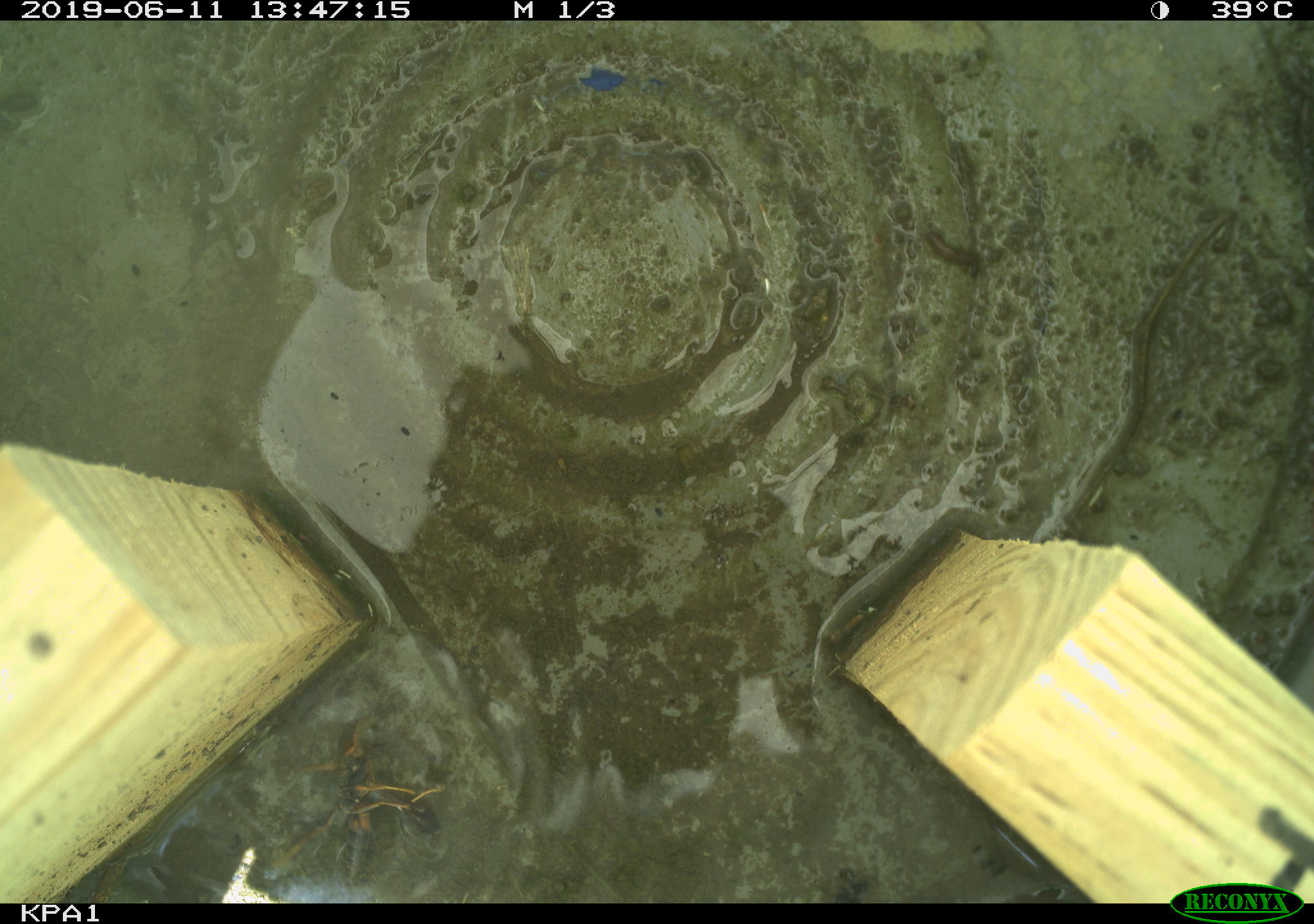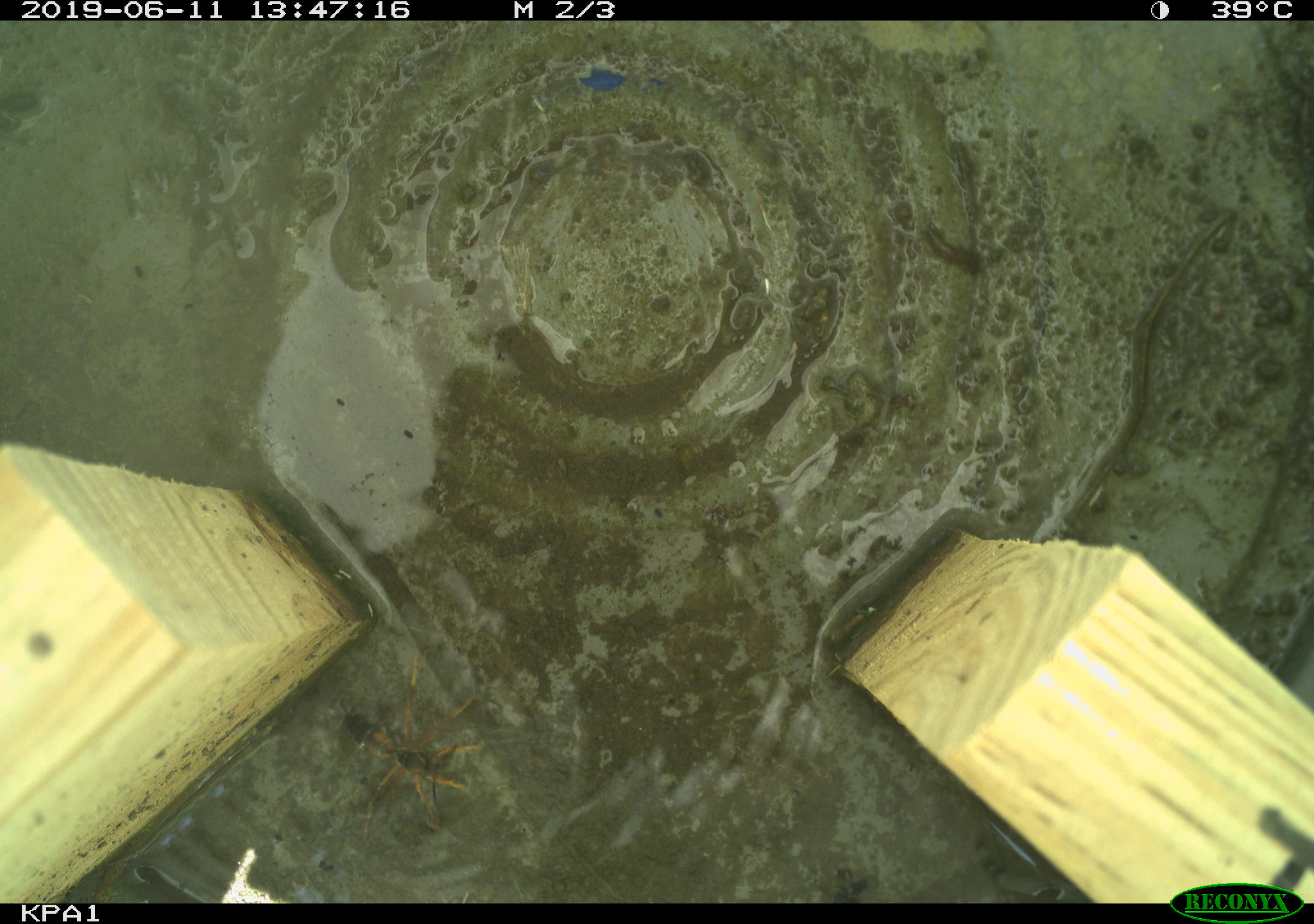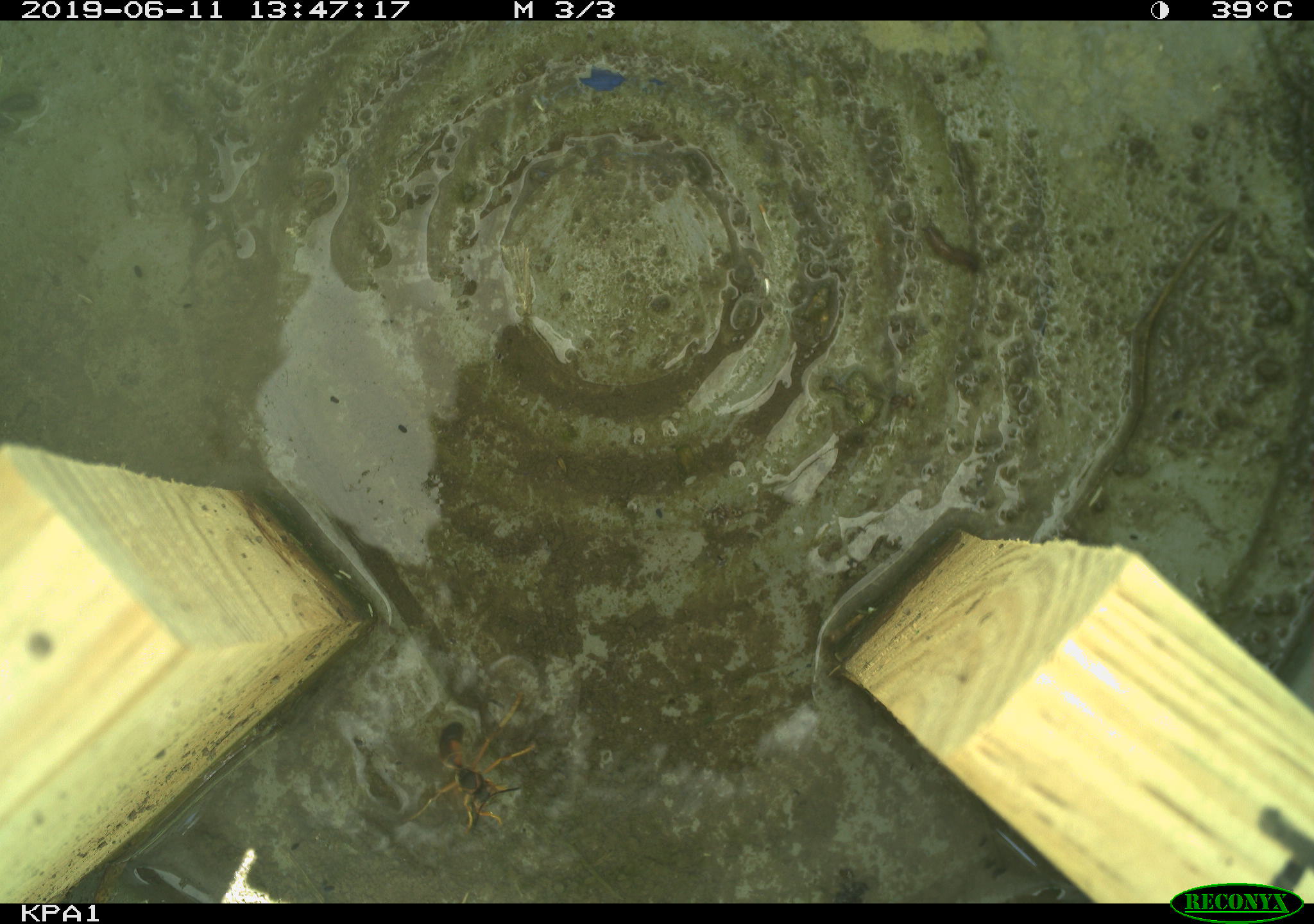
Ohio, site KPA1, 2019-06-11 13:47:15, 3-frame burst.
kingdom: Animalia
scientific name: Animalia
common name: animal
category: invertebrate